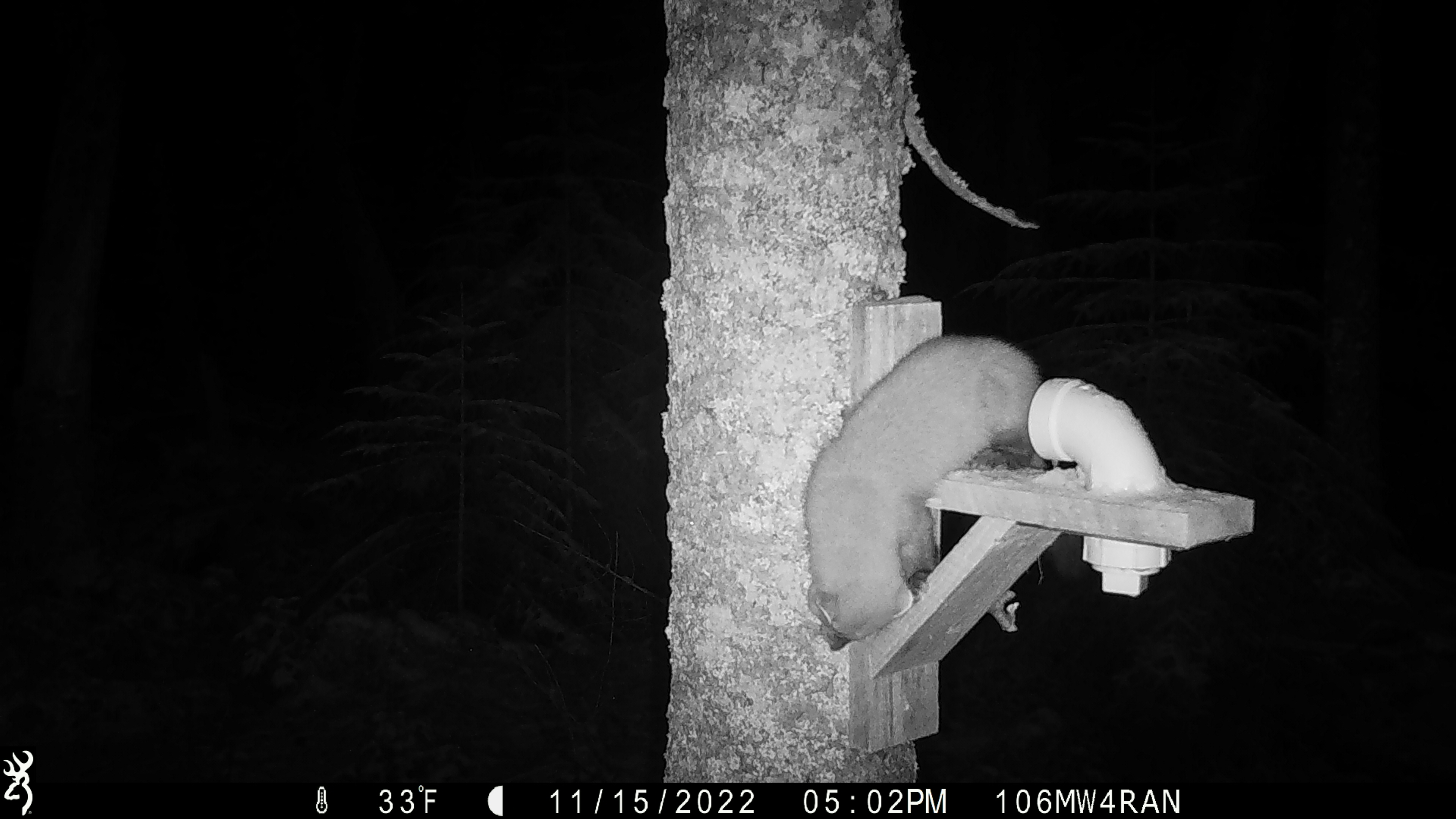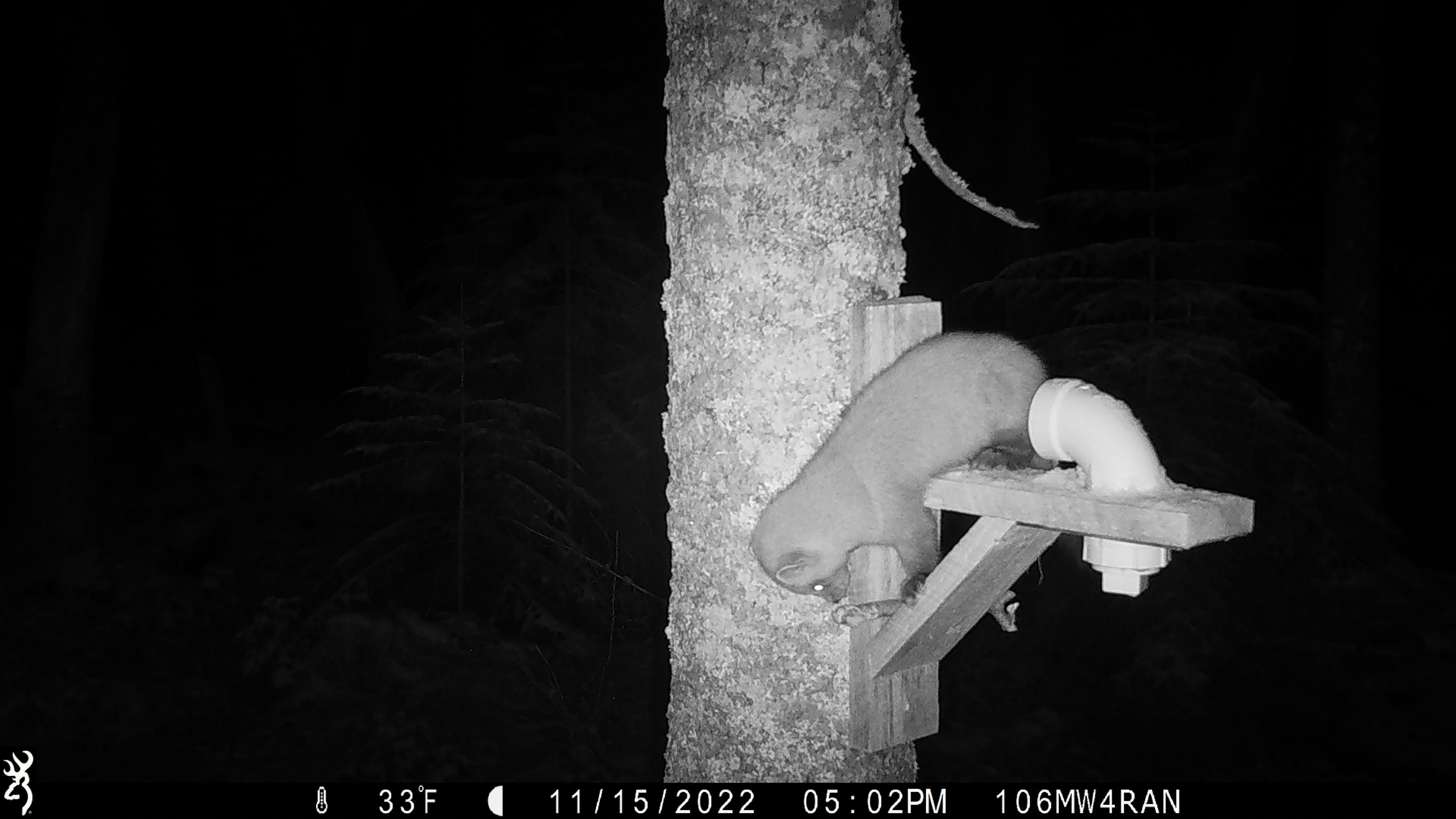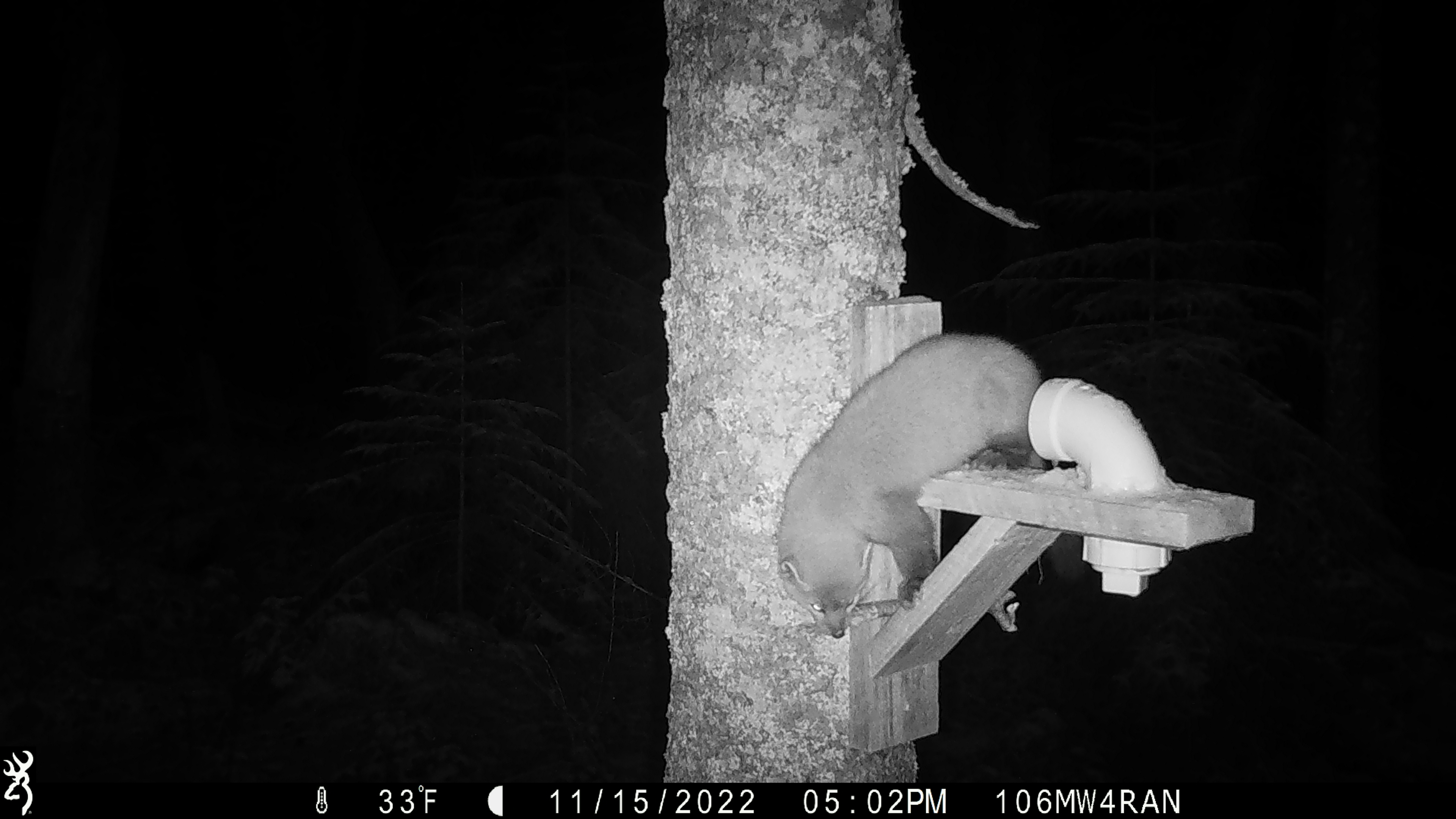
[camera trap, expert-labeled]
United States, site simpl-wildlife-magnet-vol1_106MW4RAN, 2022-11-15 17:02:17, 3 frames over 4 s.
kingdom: Animalia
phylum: Chordata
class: Mammalia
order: Carnivora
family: Mustelidae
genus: Martes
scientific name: Martes americana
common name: american marten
American marten (Martes americana).